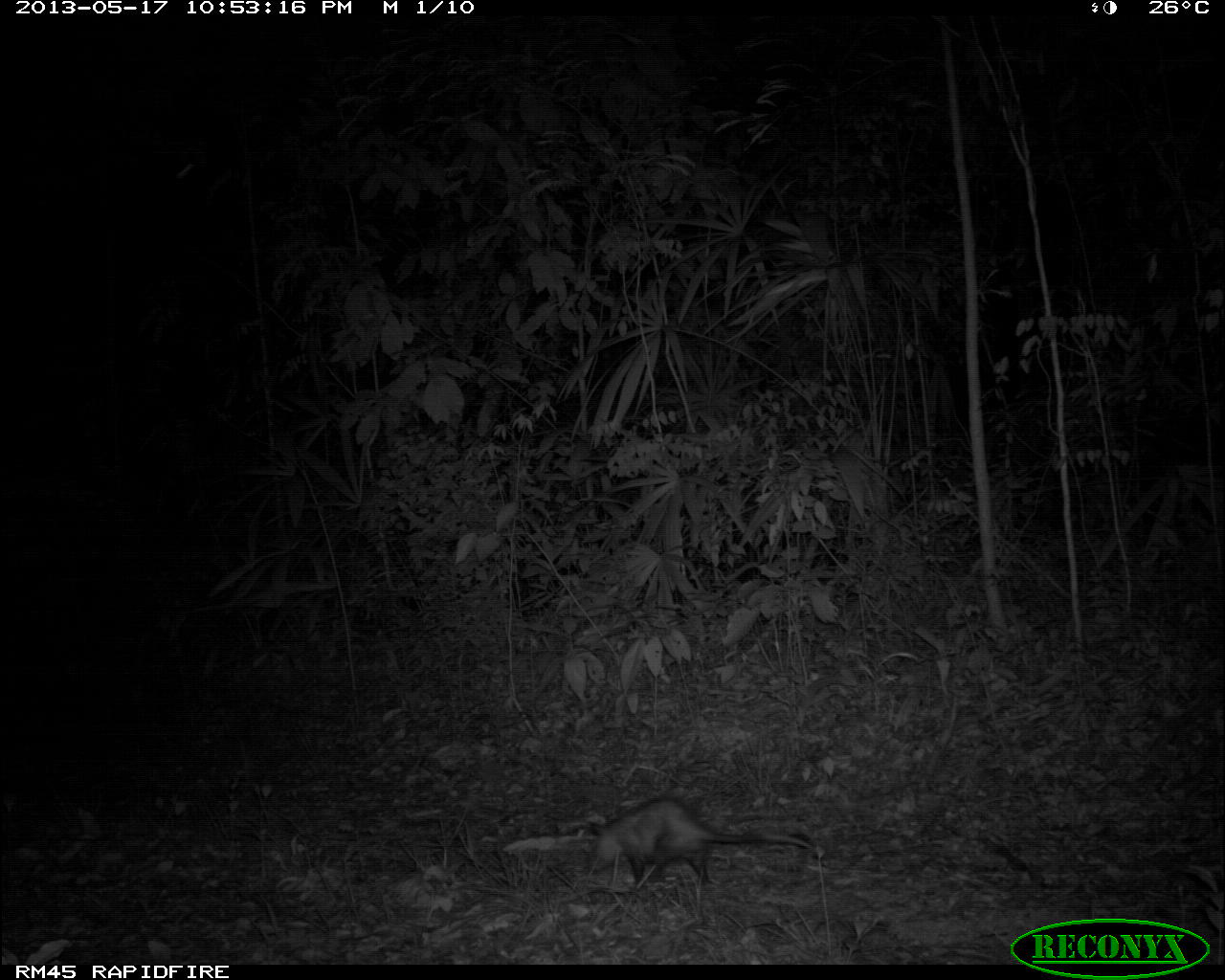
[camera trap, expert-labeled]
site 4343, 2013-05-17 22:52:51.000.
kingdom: Animalia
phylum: Chordata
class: Mammalia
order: Didelphimorphia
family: Didelphidae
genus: Didelphis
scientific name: Didelphis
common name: american opossums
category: didelphis sp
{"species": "didelphis sp (american opossums) (Didelphis)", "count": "1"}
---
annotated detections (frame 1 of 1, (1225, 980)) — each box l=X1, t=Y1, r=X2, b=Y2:
didelphis sp: l=580, t=790, r=813, b=890